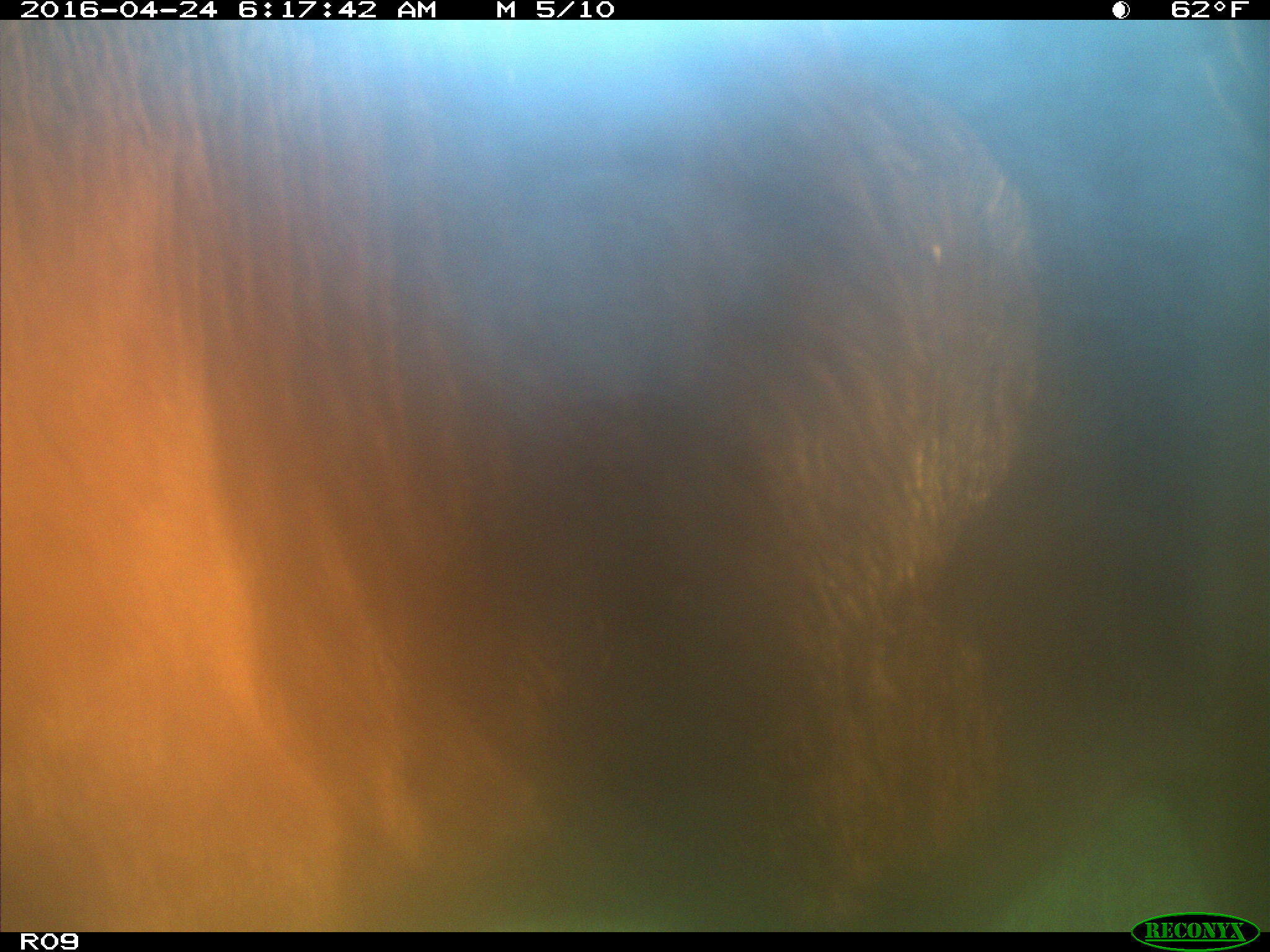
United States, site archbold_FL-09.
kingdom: Animalia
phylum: Chordata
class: Mammalia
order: Artiodactyla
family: Bovidae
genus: Bos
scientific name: Bos taurus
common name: domestic cow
Bos taurus (domestic cow).